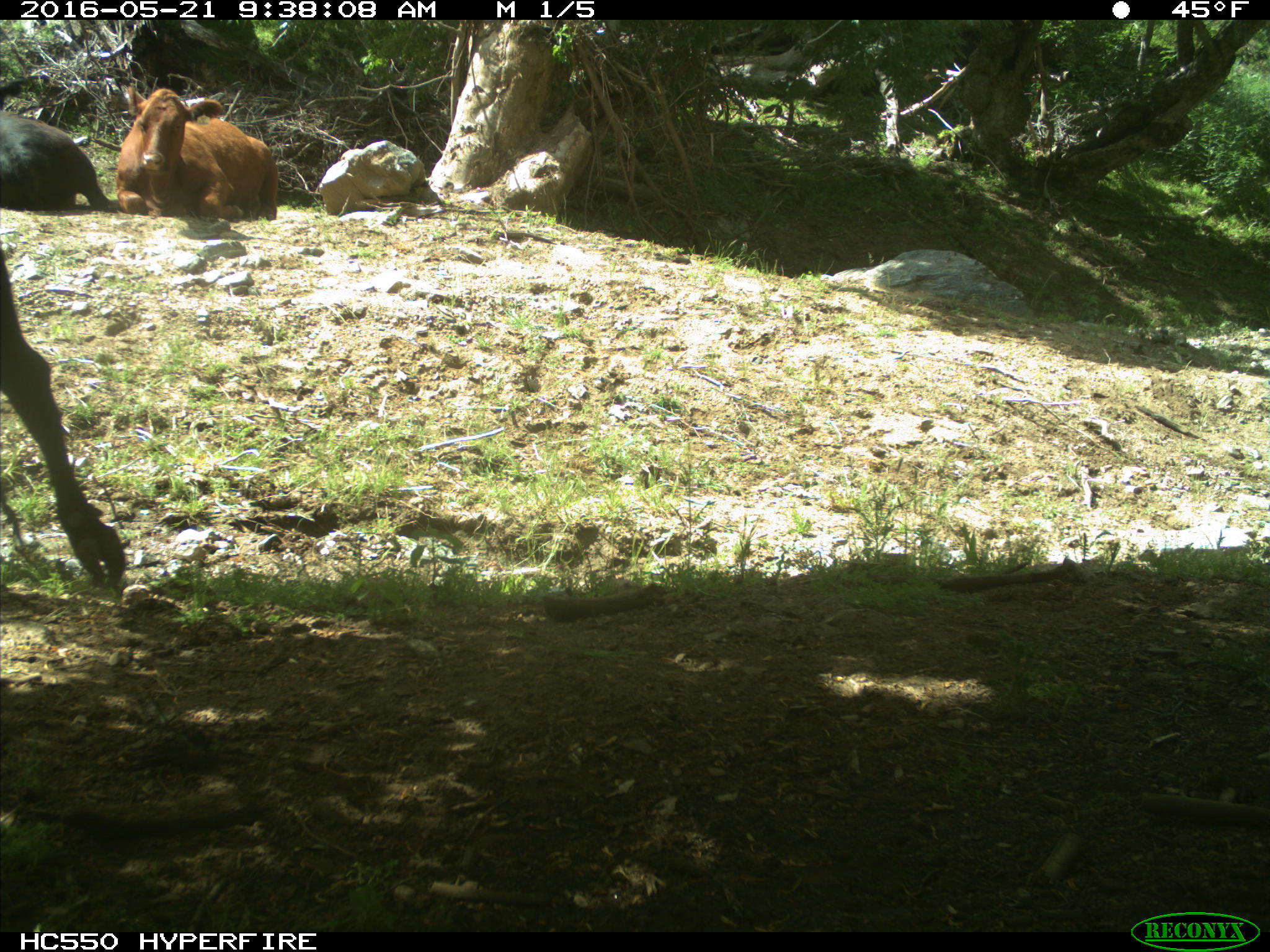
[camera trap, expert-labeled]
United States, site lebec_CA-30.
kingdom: Animalia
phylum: Chordata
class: Mammalia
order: Artiodactyla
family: Bovidae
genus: Bos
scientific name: Bos taurus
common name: domestic cow